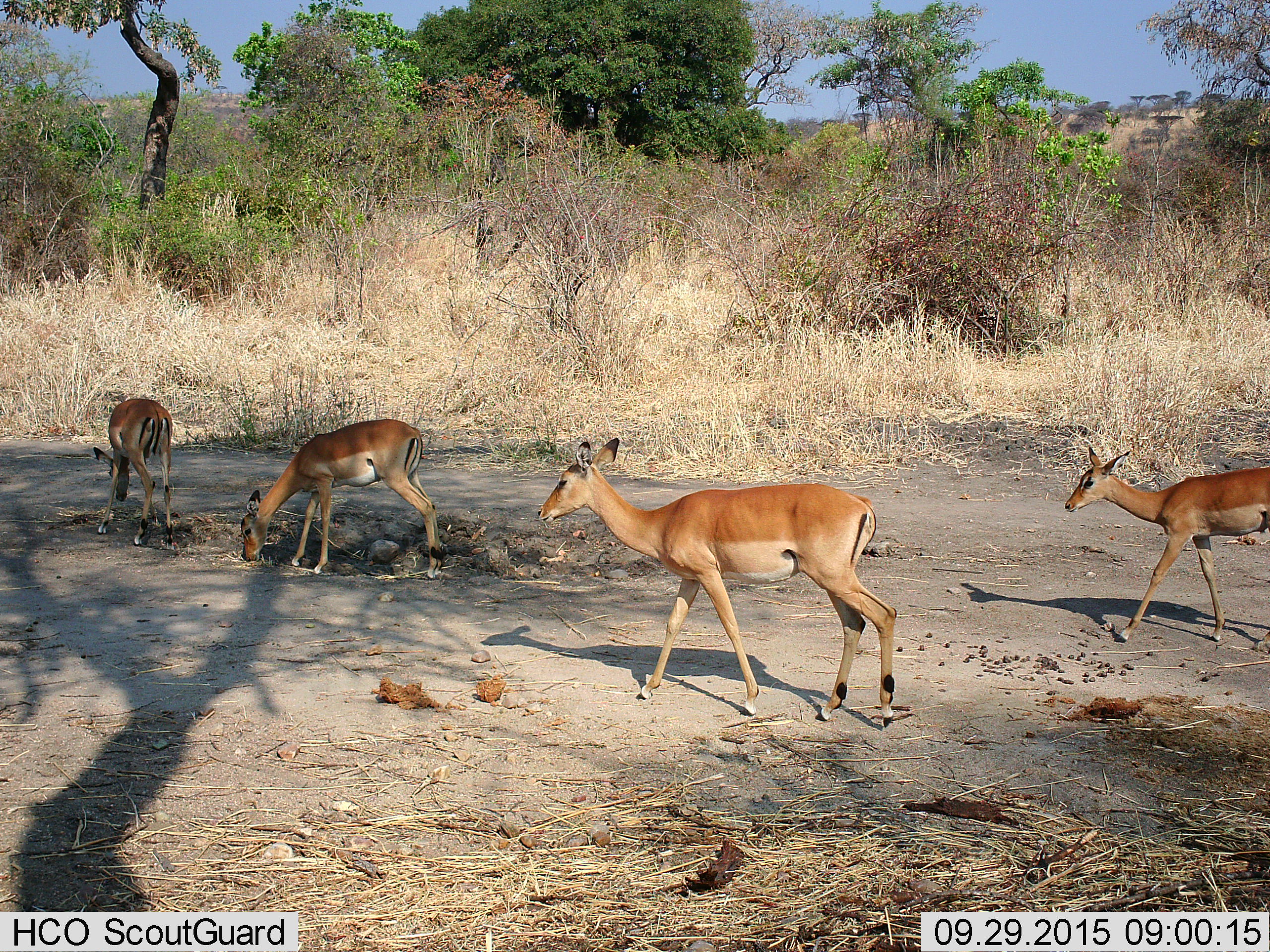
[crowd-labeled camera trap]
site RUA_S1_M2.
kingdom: Animalia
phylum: Chordata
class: Mammalia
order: Artiodactyla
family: Bovidae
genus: Aepyceros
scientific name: Aepyceros melampus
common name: impala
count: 4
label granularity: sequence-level